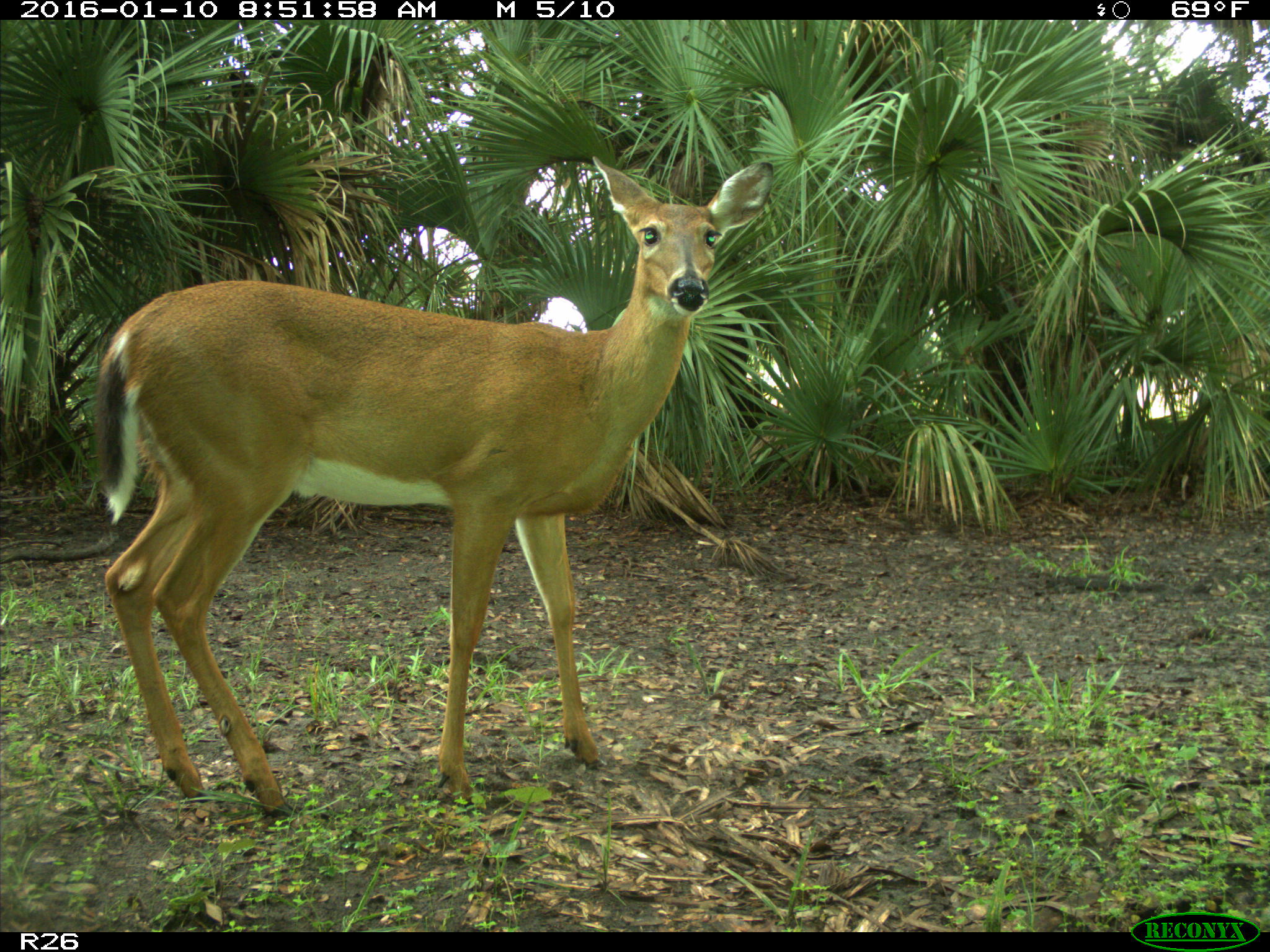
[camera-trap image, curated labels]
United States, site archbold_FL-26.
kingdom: Animalia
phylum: Chordata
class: Mammalia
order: Artiodactyla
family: Cervidae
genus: Odocoileus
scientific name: Odocoileus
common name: deer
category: unidentified deer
Unidentified deer (deer) (Odocoileus).